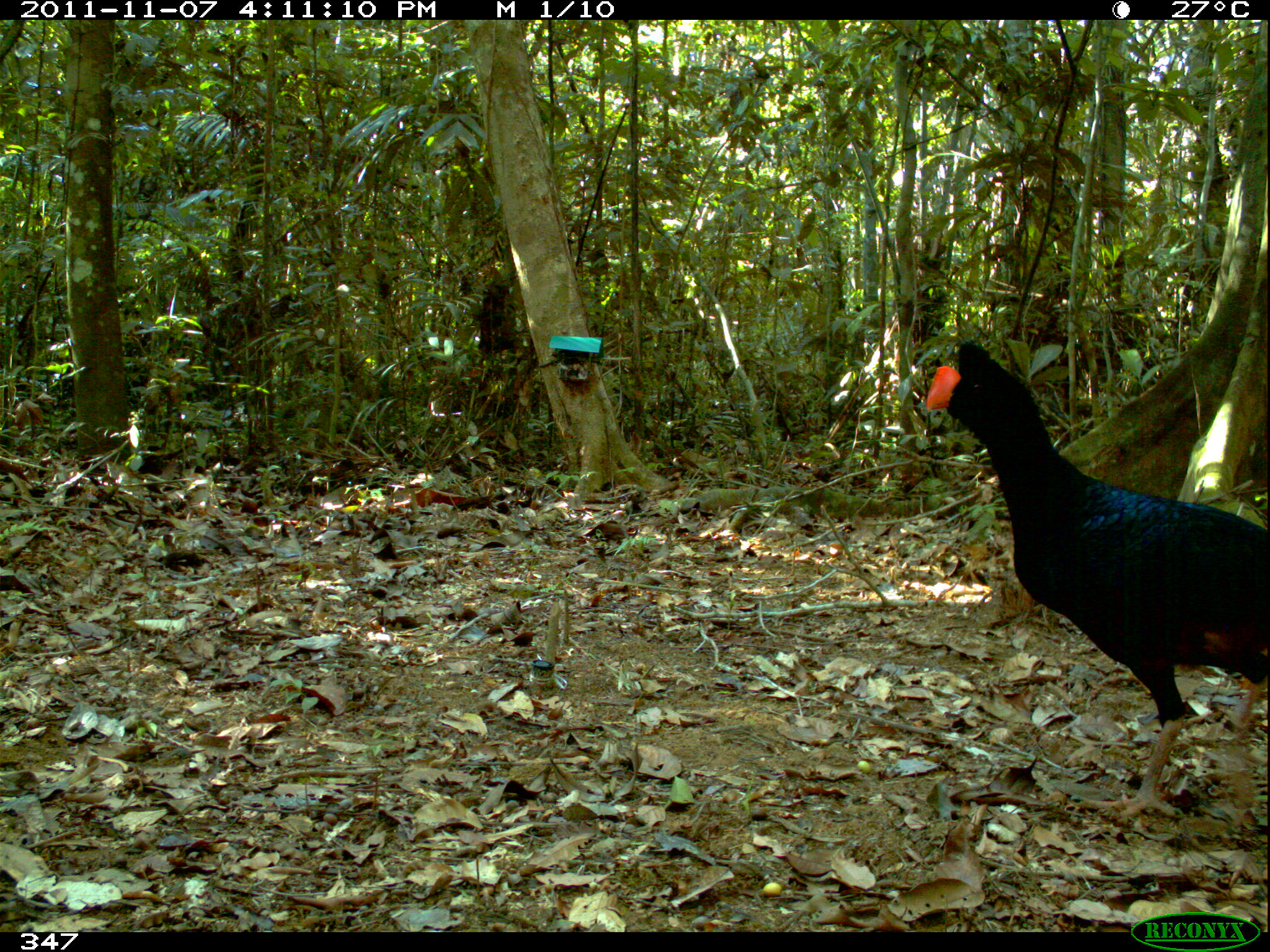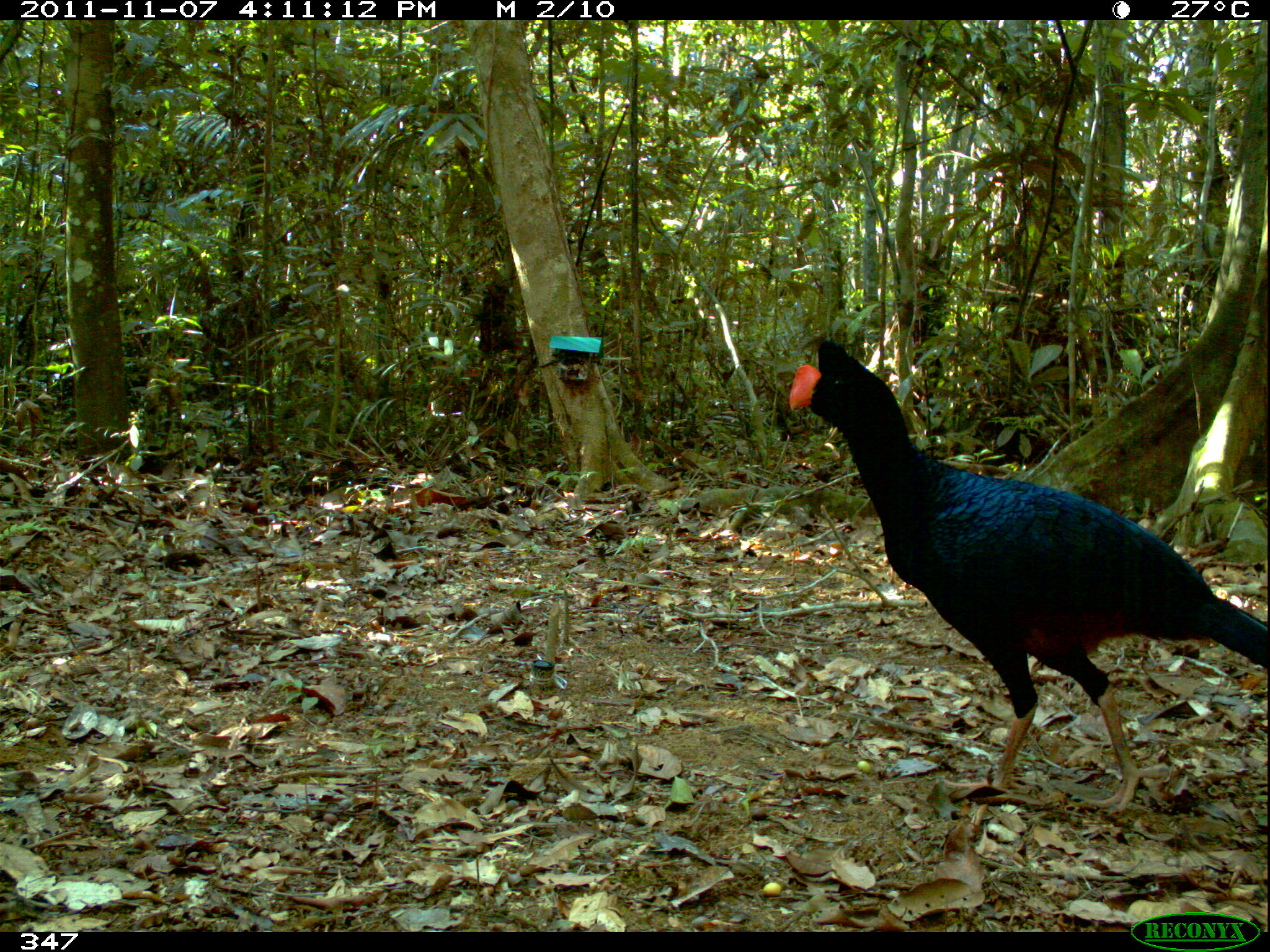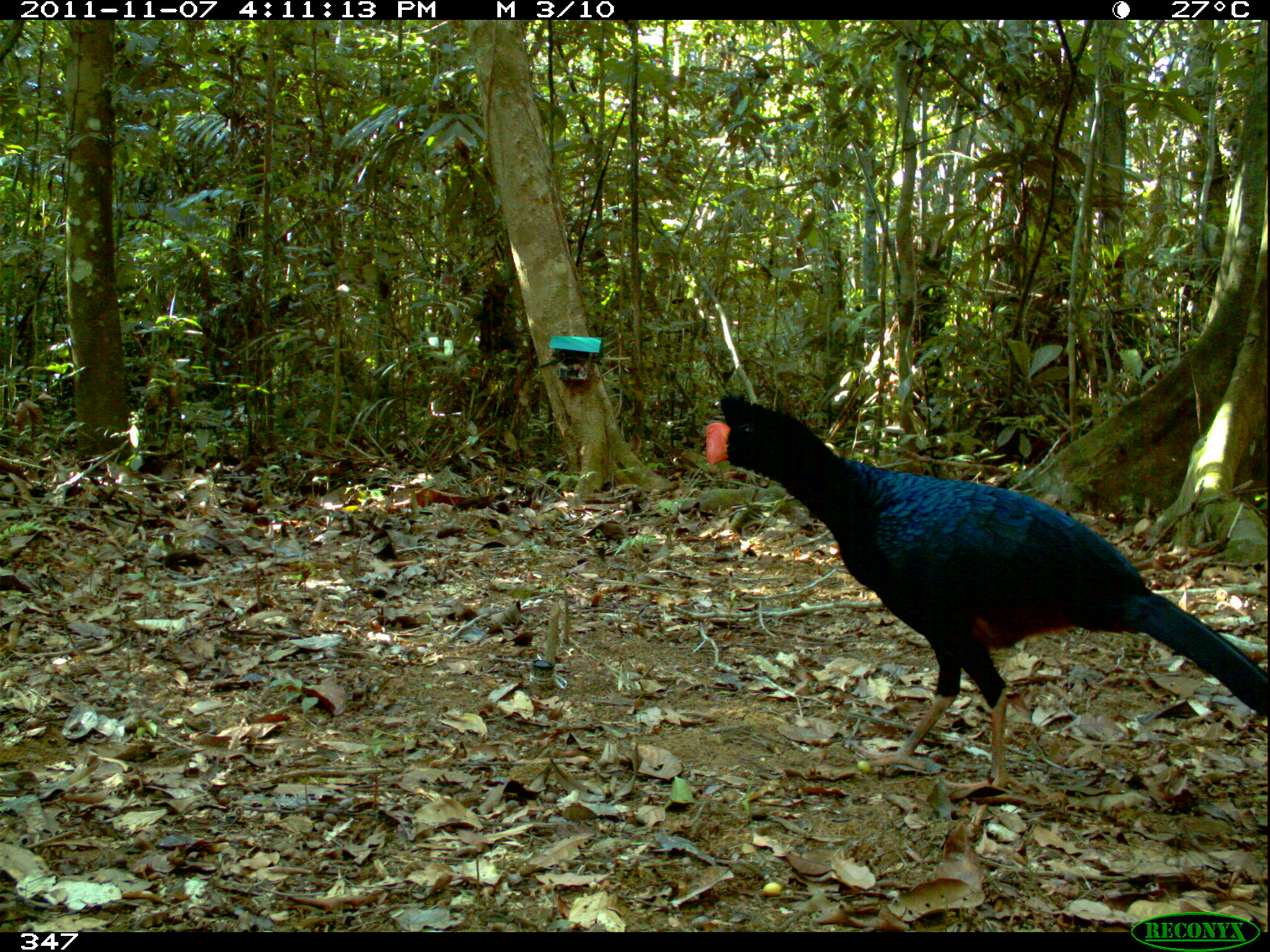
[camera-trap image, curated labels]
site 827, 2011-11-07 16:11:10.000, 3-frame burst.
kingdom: Animalia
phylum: Chordata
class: Aves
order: Galliformes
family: Cracidae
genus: Mitu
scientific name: Mitu tuberosum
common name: razor-billed curassow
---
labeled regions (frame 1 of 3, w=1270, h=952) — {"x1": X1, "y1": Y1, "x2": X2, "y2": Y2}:
mitu tuberosum: {"x1": 925, "y1": 342, "x2": 1270, "y2": 826}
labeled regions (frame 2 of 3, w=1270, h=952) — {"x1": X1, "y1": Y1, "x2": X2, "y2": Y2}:
mitu tuberosum: {"x1": 783, "y1": 335, "x2": 1270, "y2": 816}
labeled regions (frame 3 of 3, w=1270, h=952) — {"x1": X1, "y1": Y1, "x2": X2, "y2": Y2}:
mitu tuberosum: {"x1": 703, "y1": 392, "x2": 1270, "y2": 822}